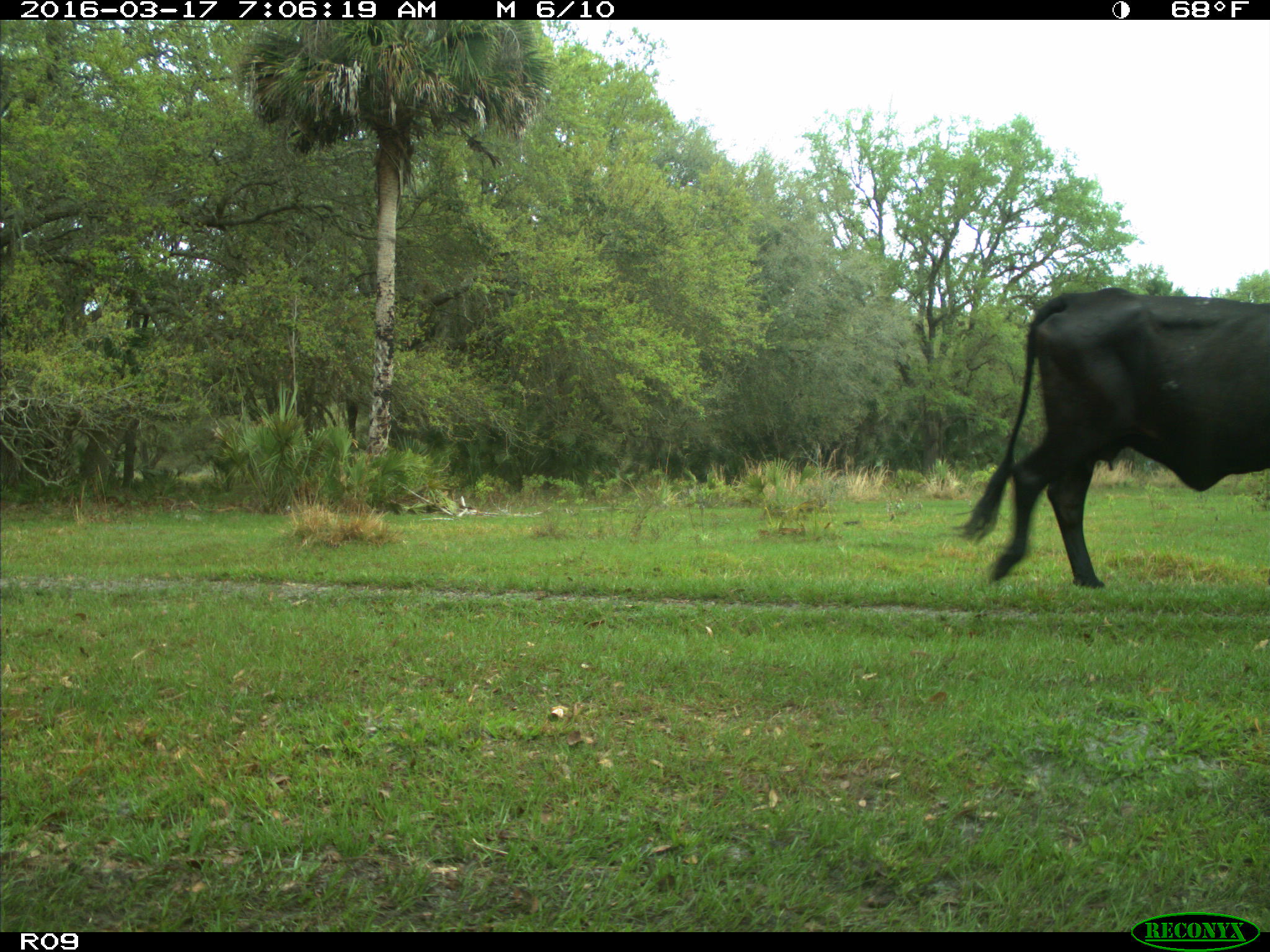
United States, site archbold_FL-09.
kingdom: Animalia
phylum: Chordata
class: Mammalia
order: Artiodactyla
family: Bovidae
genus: Bos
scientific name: Bos taurus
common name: domestic cow